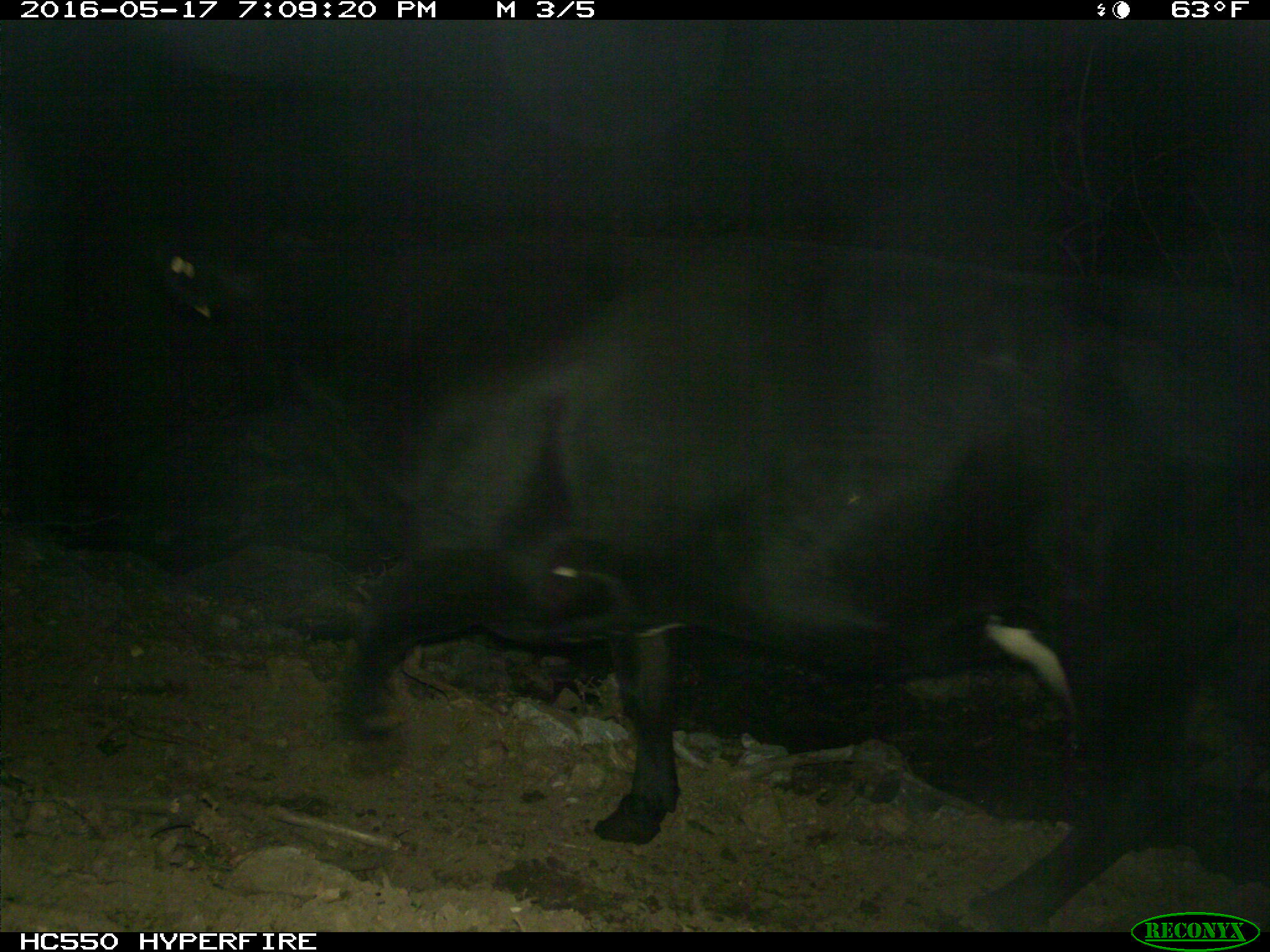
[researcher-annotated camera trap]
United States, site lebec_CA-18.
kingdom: Animalia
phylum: Chordata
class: Mammalia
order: Artiodactyla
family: Bovidae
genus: Bos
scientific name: Bos taurus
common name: domestic cow